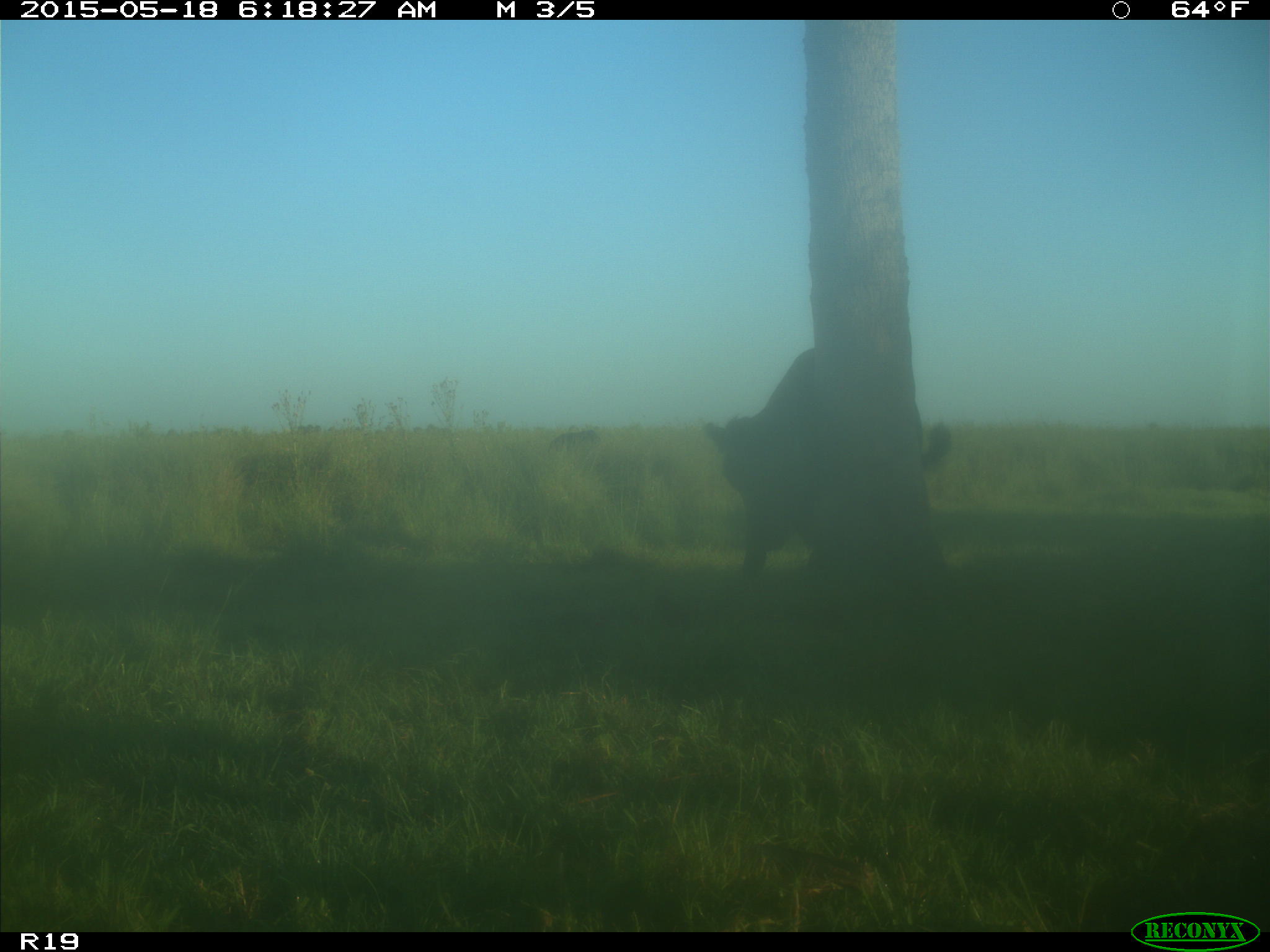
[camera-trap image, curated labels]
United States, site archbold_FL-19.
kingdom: Animalia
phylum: Chordata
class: Mammalia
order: Artiodactyla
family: Bovidae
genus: Bos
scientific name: Bos taurus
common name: domestic cow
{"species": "Bos taurus (domestic cow)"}